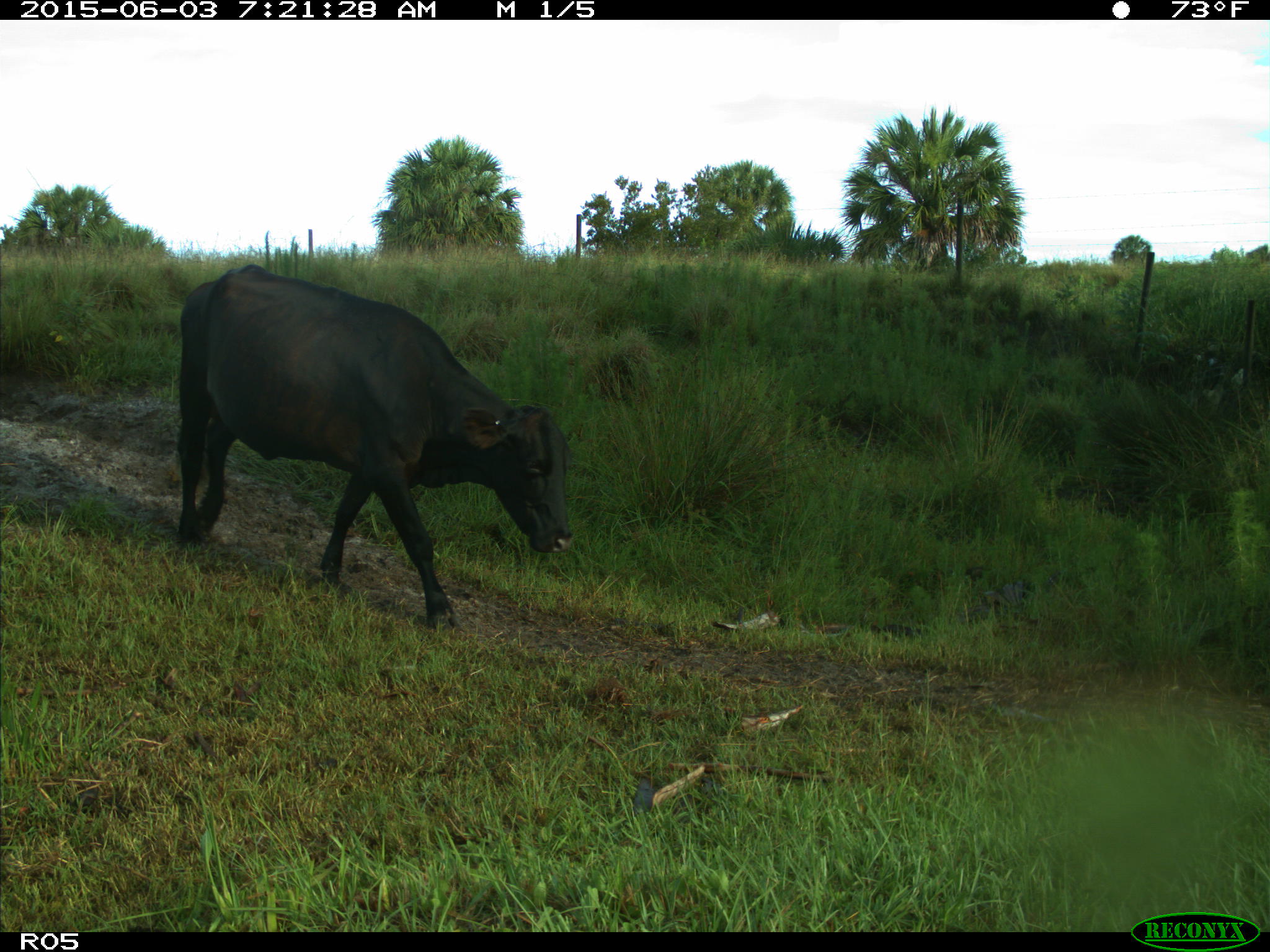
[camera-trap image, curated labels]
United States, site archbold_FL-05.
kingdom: Animalia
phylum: Chordata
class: Mammalia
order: Artiodactyla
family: Bovidae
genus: Bos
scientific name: Bos taurus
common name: domestic cow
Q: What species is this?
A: Bos taurus (domestic cow).